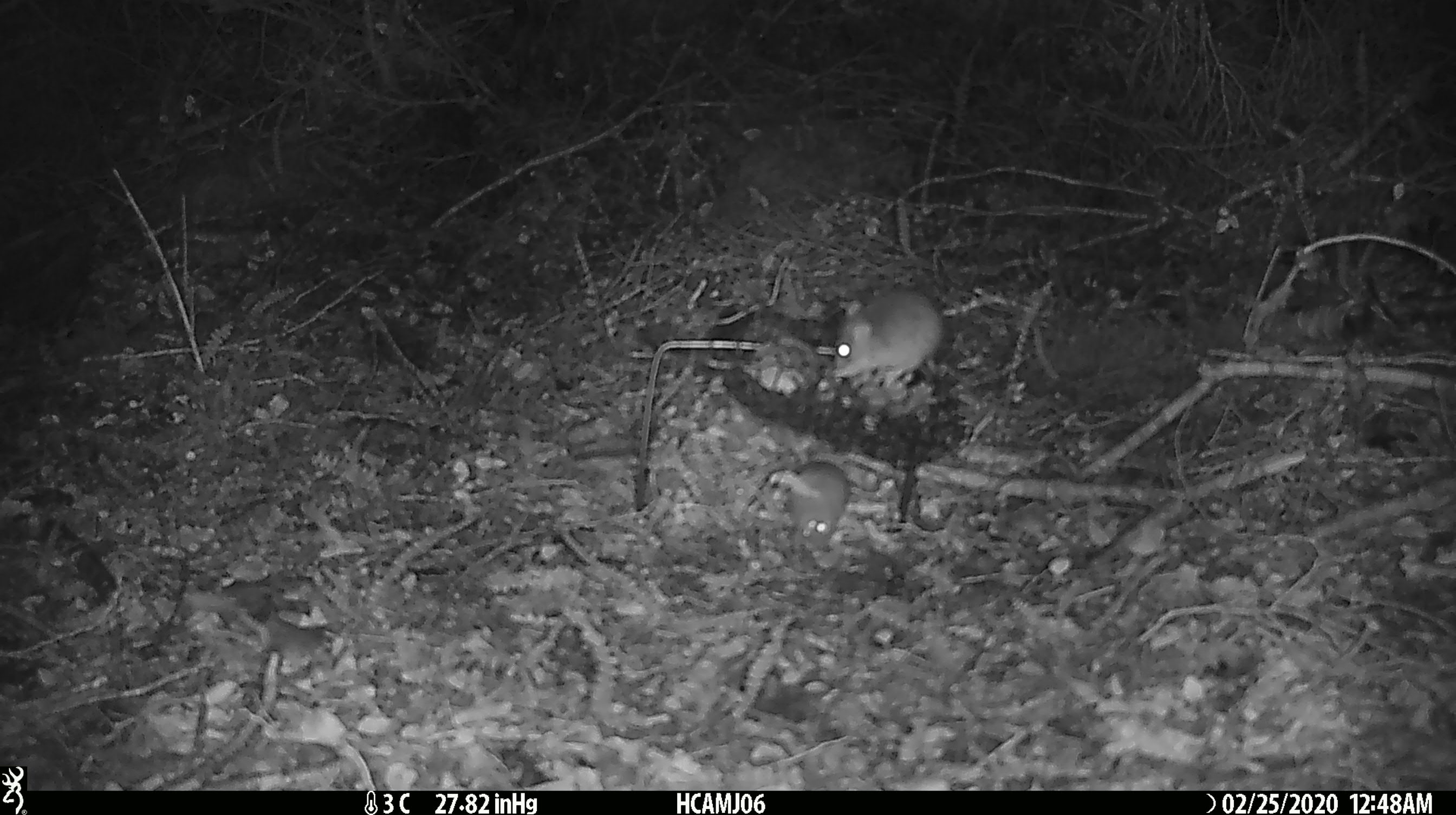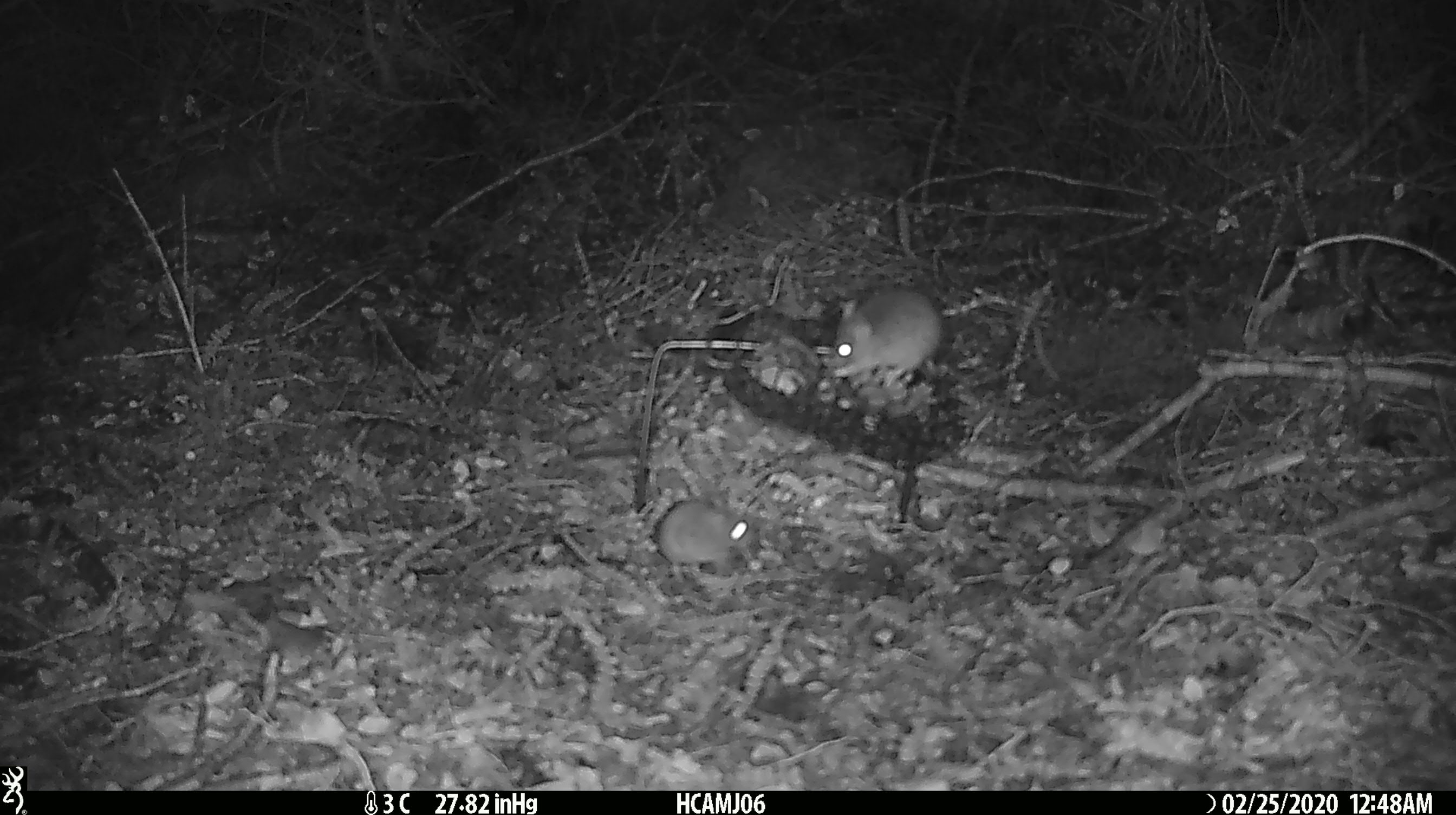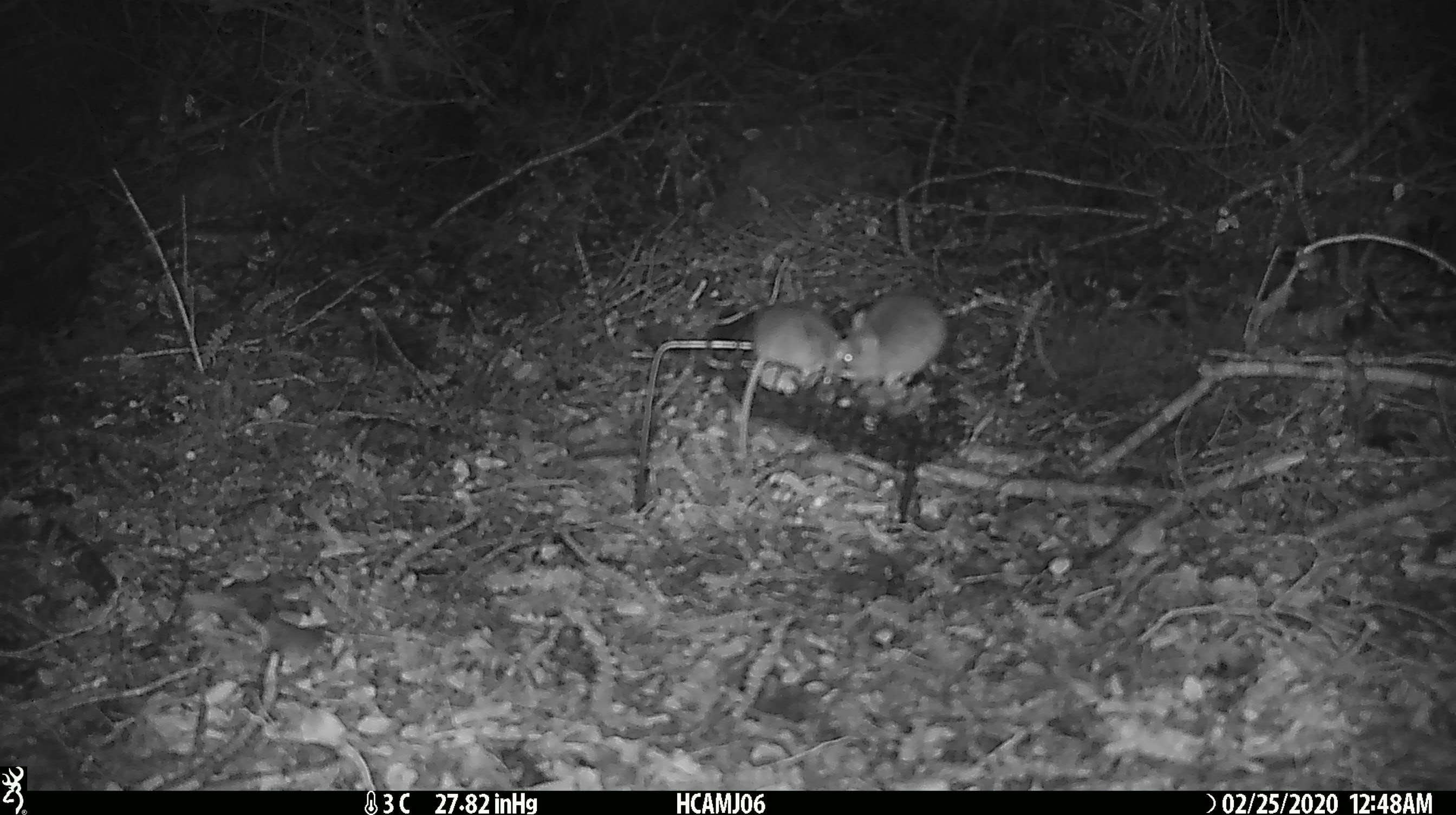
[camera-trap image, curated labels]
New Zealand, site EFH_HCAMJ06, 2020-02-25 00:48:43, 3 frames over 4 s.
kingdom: Animalia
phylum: Chordata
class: Mammalia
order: Rodentia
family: Muridae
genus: Mus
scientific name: Mus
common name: mouse